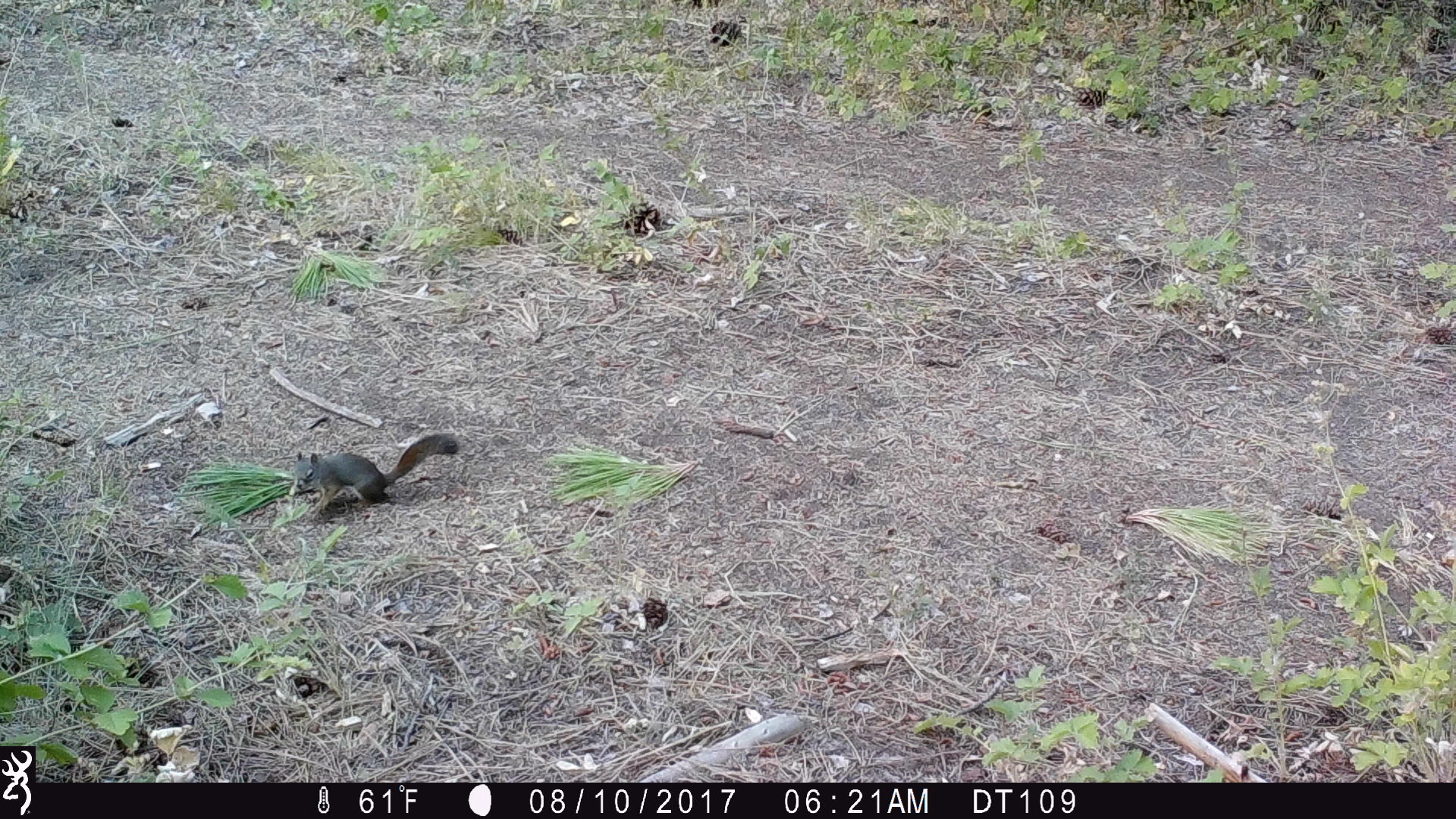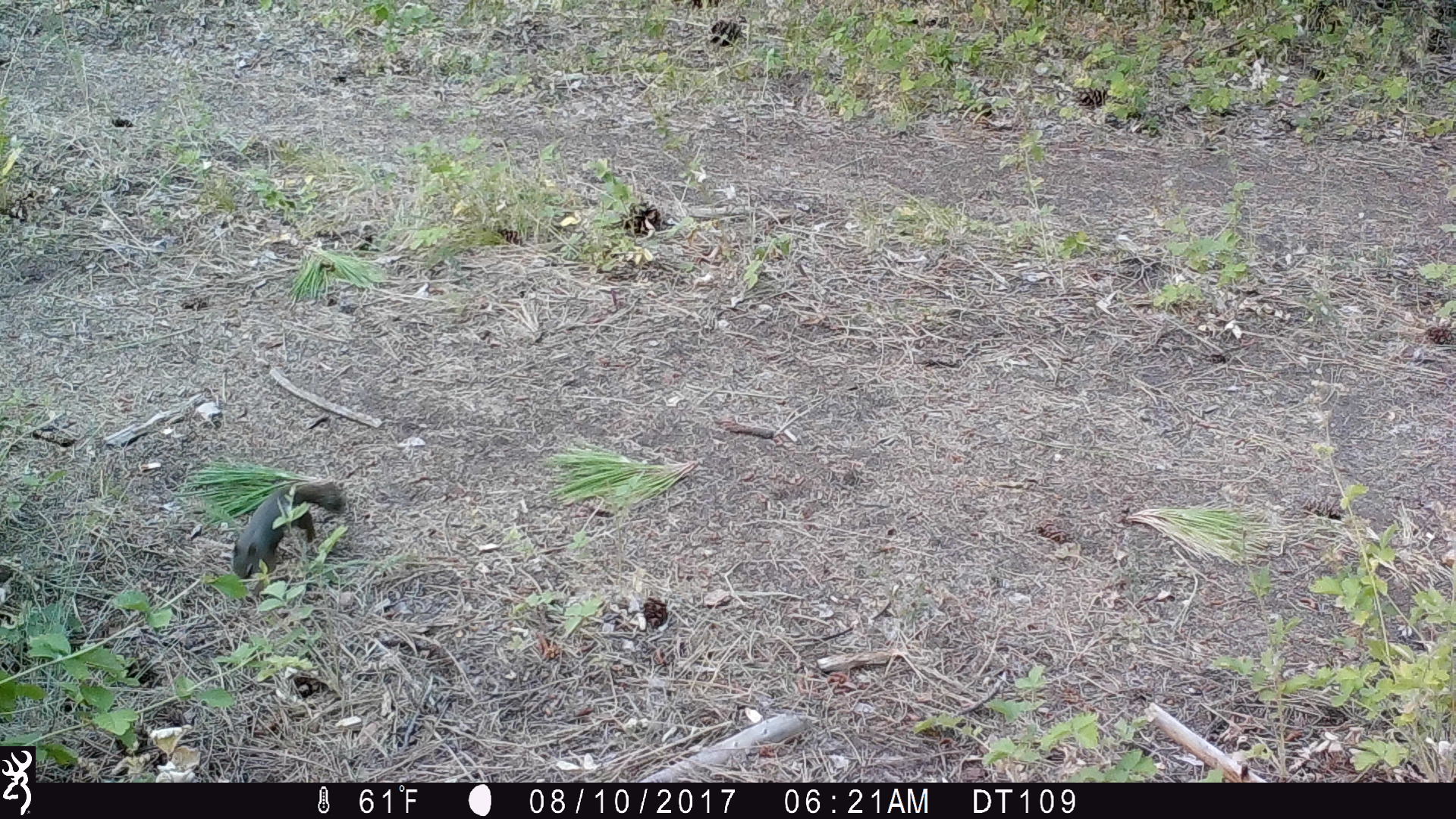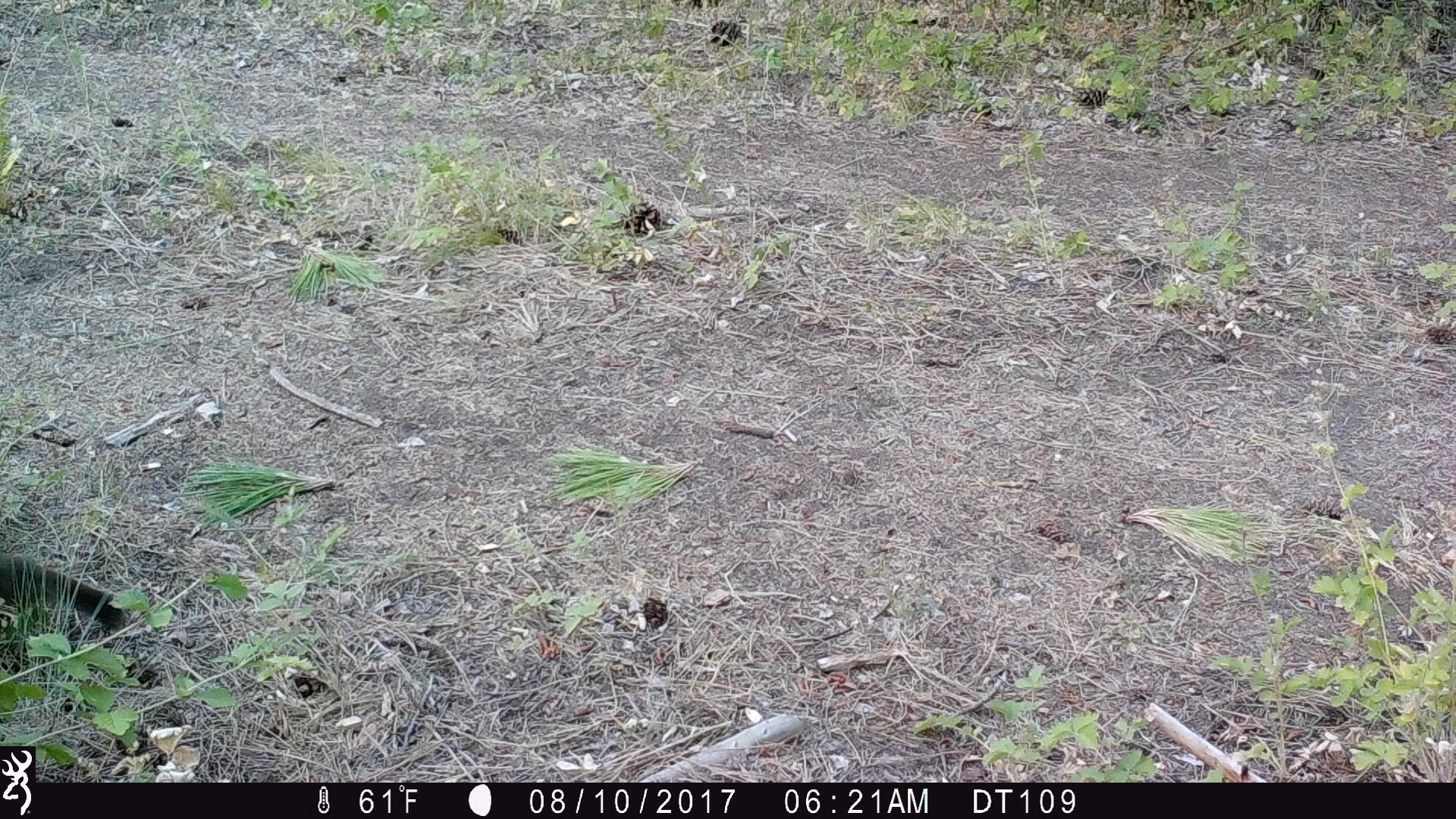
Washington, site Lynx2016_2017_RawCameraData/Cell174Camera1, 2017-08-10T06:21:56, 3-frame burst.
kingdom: Animalia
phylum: Chordata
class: Mammalia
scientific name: Mammalia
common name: small mammal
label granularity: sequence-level